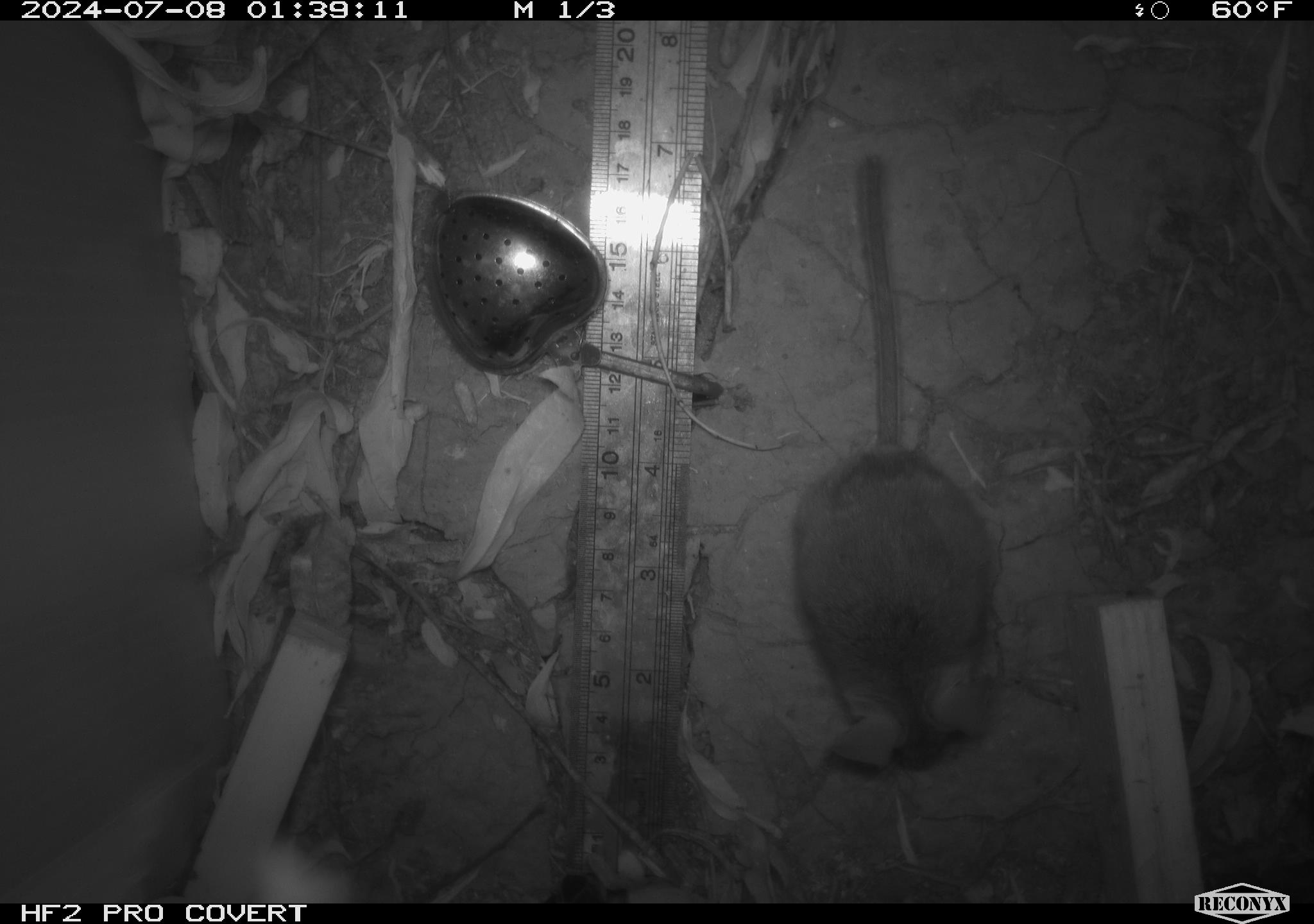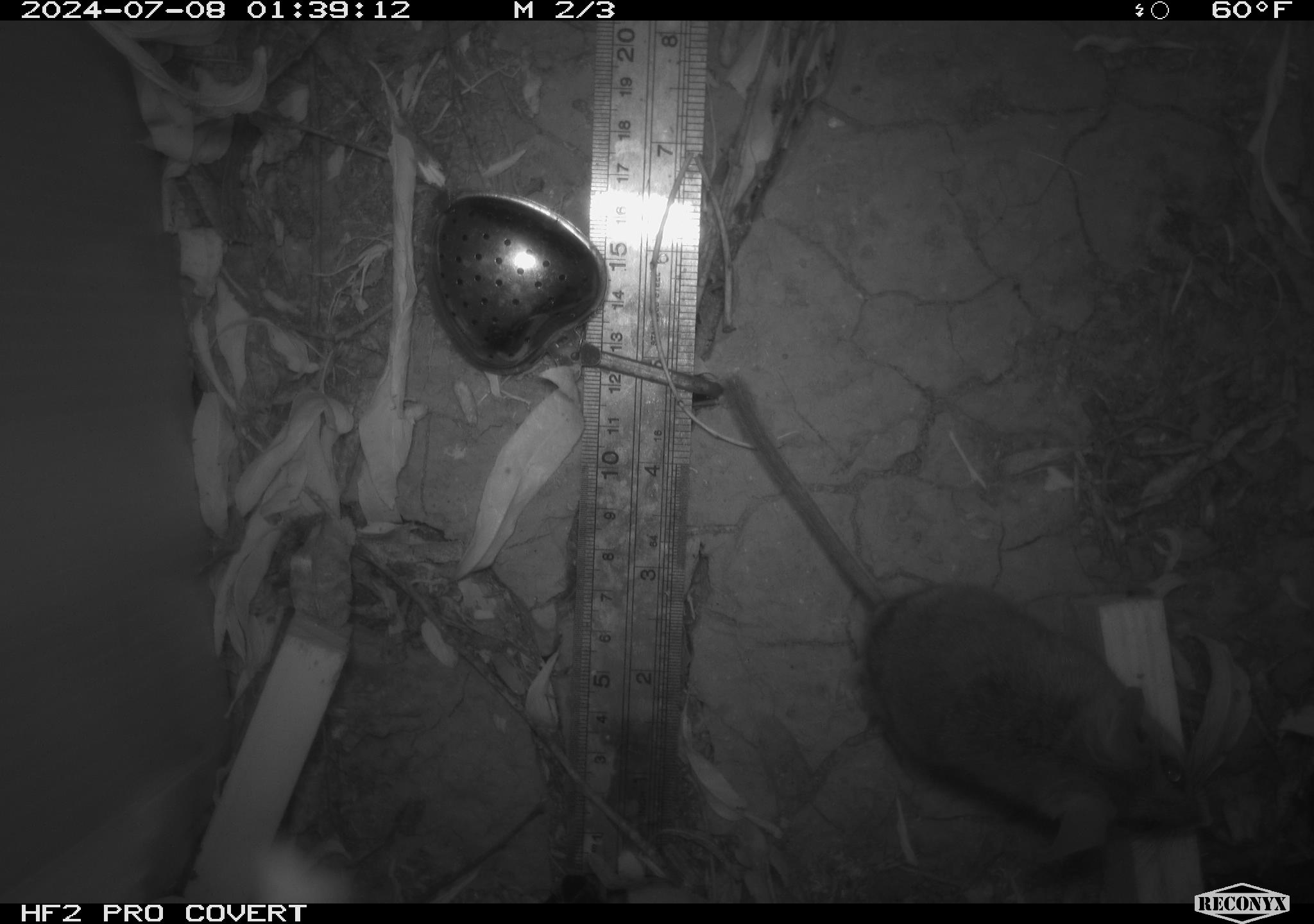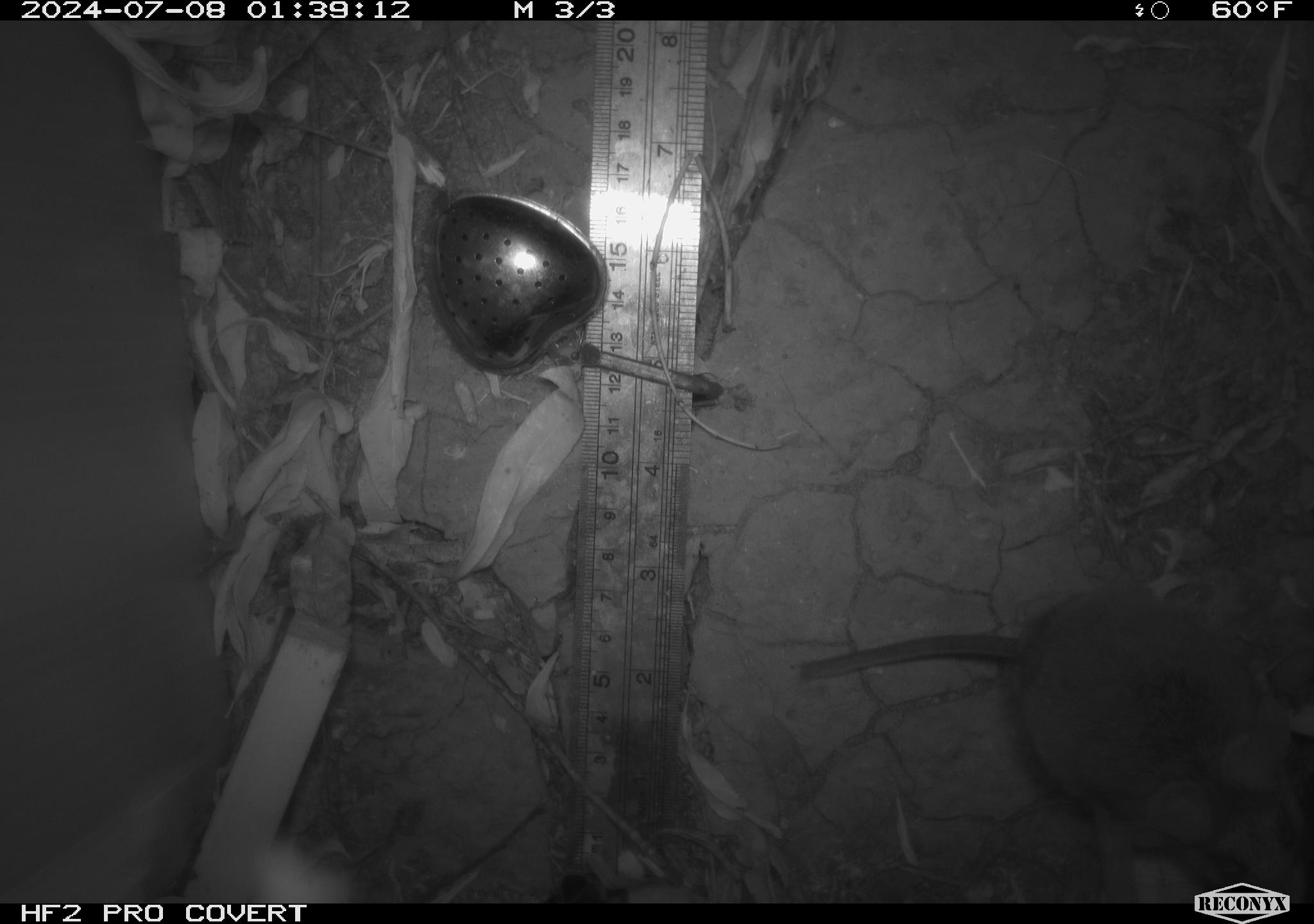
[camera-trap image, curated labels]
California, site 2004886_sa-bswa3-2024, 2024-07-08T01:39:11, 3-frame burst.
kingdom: Animalia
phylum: Chordata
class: Mammalia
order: Rodentia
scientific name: Rodentia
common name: mouse species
Mouse species (Rodentia).